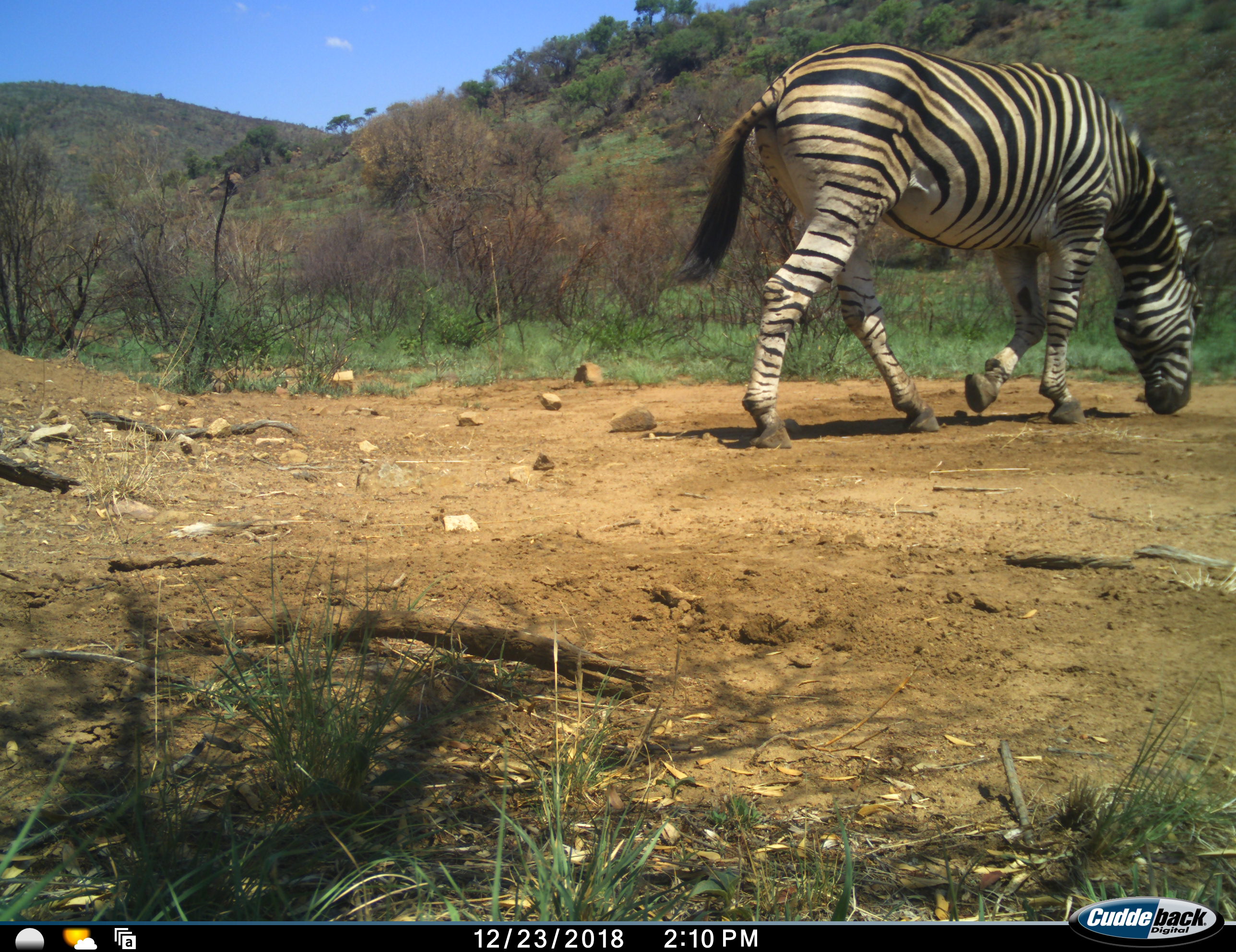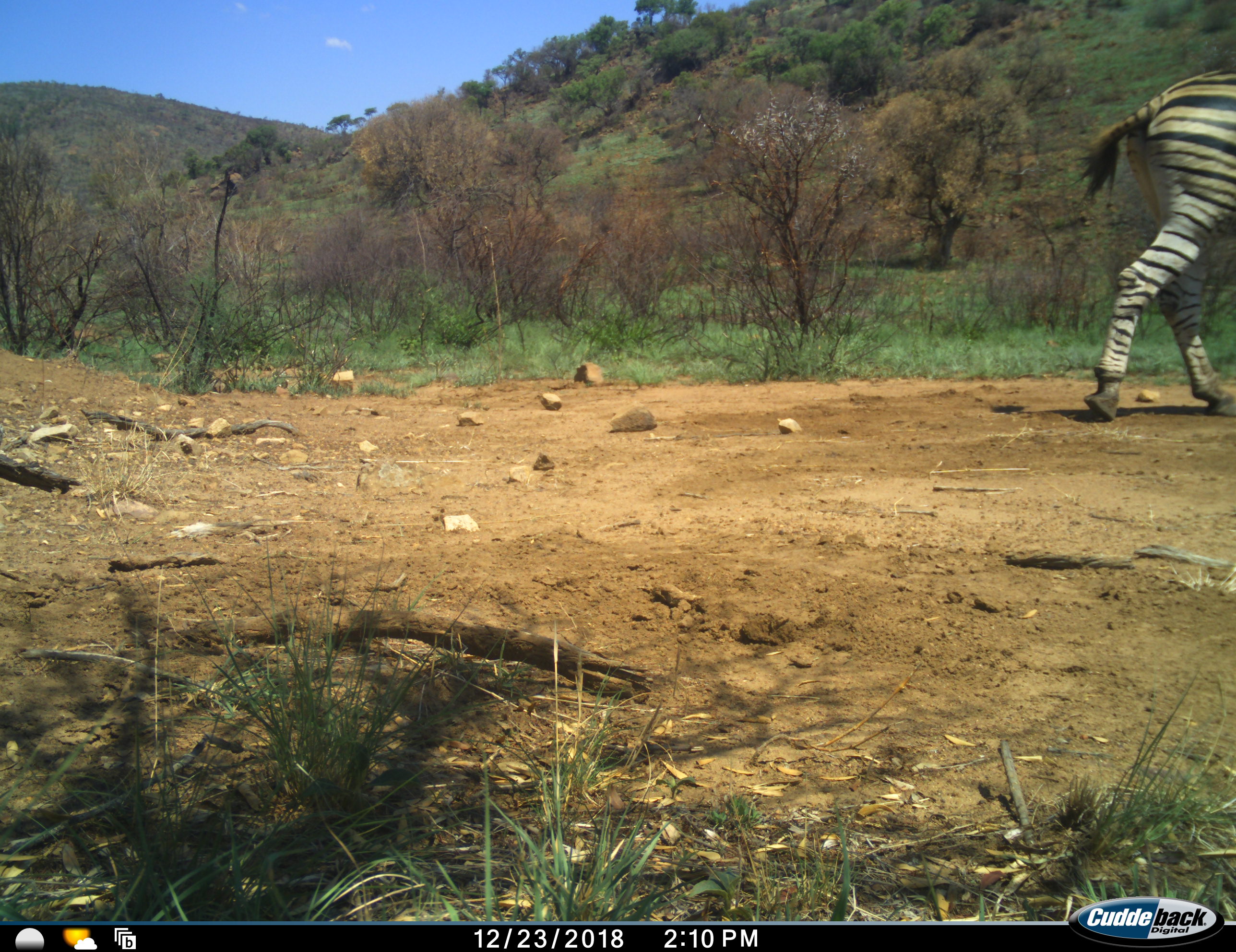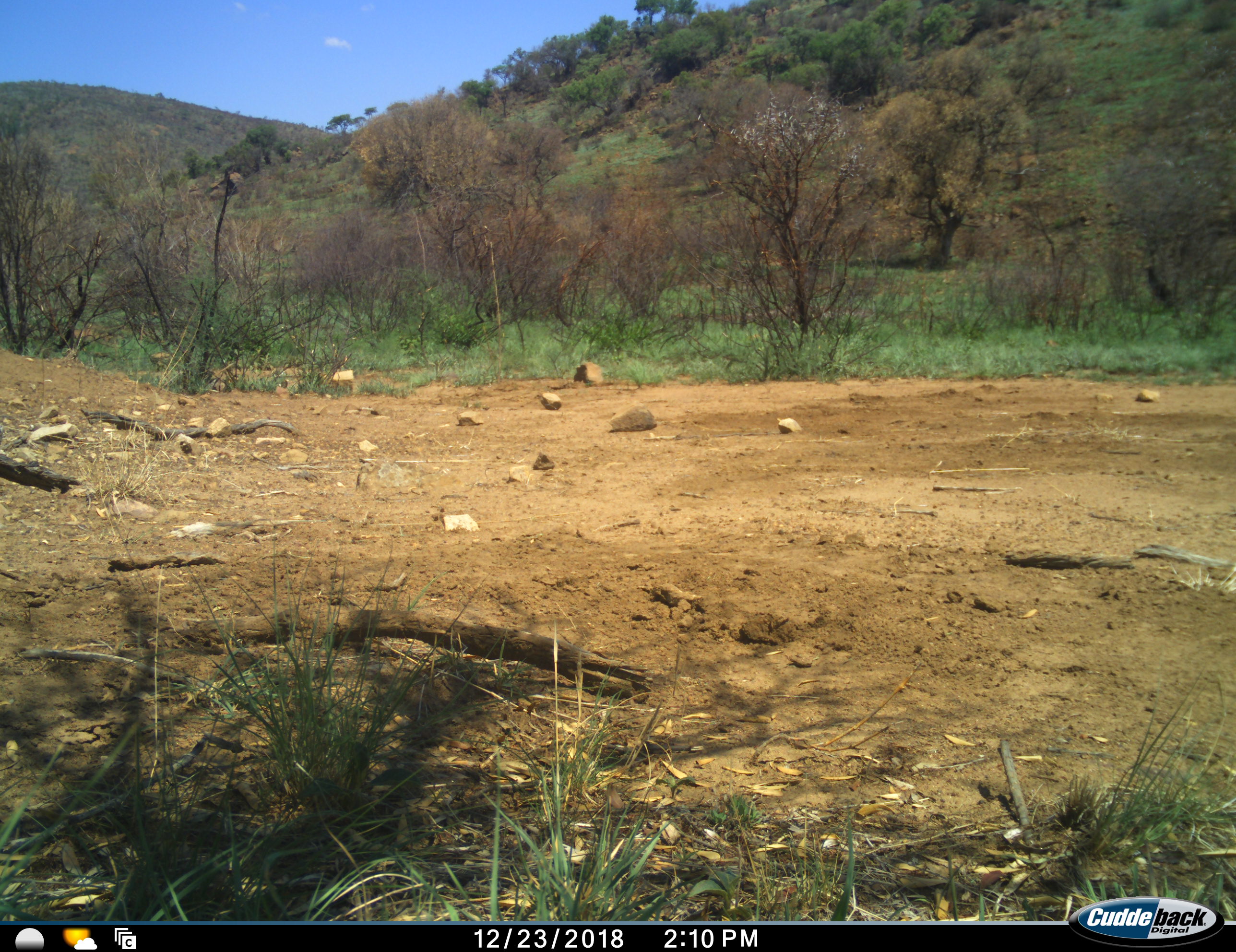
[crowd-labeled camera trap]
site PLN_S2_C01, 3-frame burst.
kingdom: Animalia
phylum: Chordata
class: Mammalia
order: Perissodactyla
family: Equidae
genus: Equus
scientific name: Equus quagga burchellii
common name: burchell's zebra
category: zebraburchells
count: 1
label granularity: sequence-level